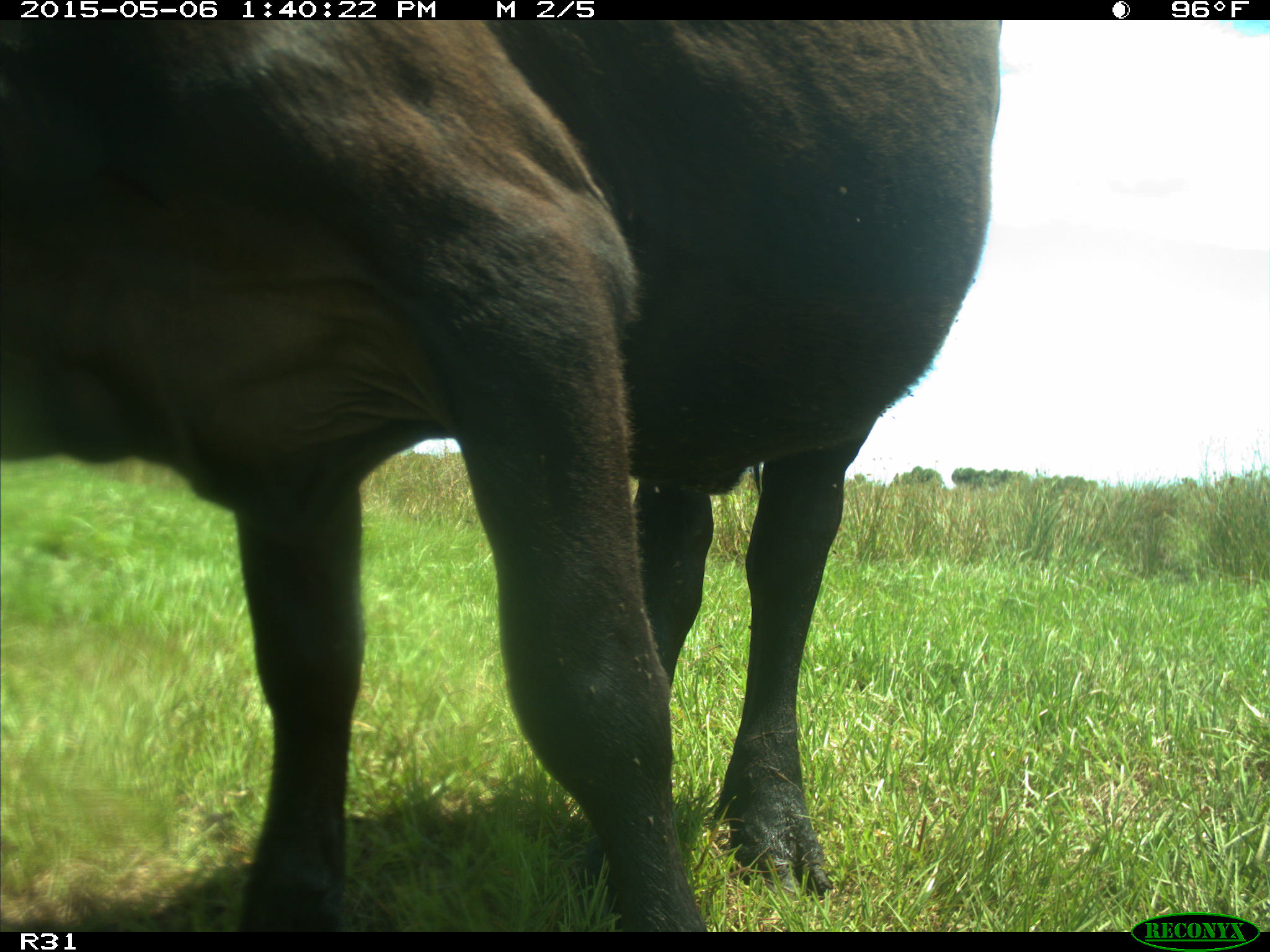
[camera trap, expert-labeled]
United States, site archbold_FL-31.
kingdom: Animalia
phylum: Chordata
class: Mammalia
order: Artiodactyla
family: Bovidae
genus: Bos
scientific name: Bos taurus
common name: domestic cow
Bos taurus (domestic cow).